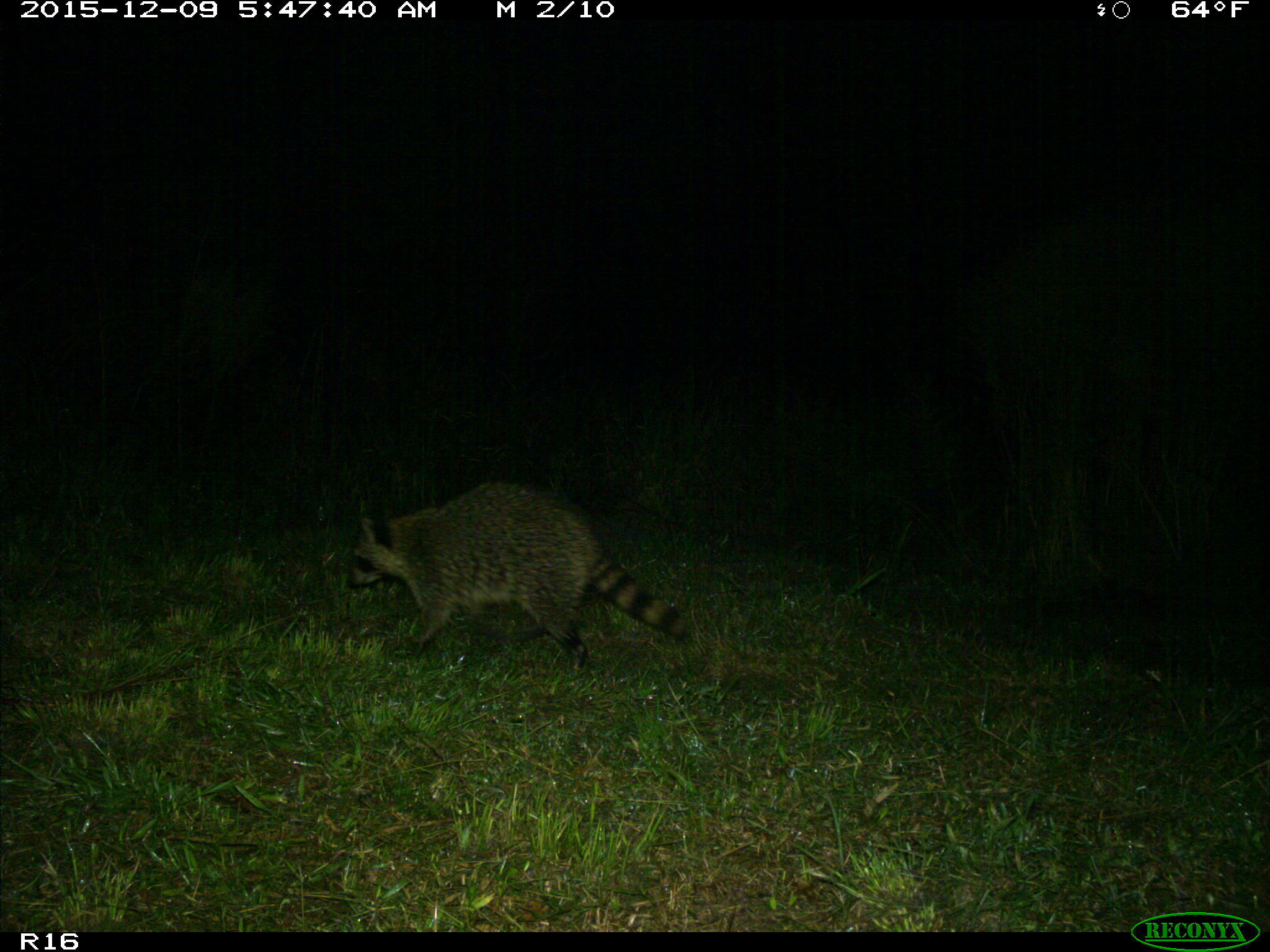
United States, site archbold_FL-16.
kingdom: Animalia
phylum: Chordata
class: Mammalia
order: Carnivora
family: Procyonidae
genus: Procyon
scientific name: Procyon lotor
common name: common raccoon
Procyon lotor (common raccoon).